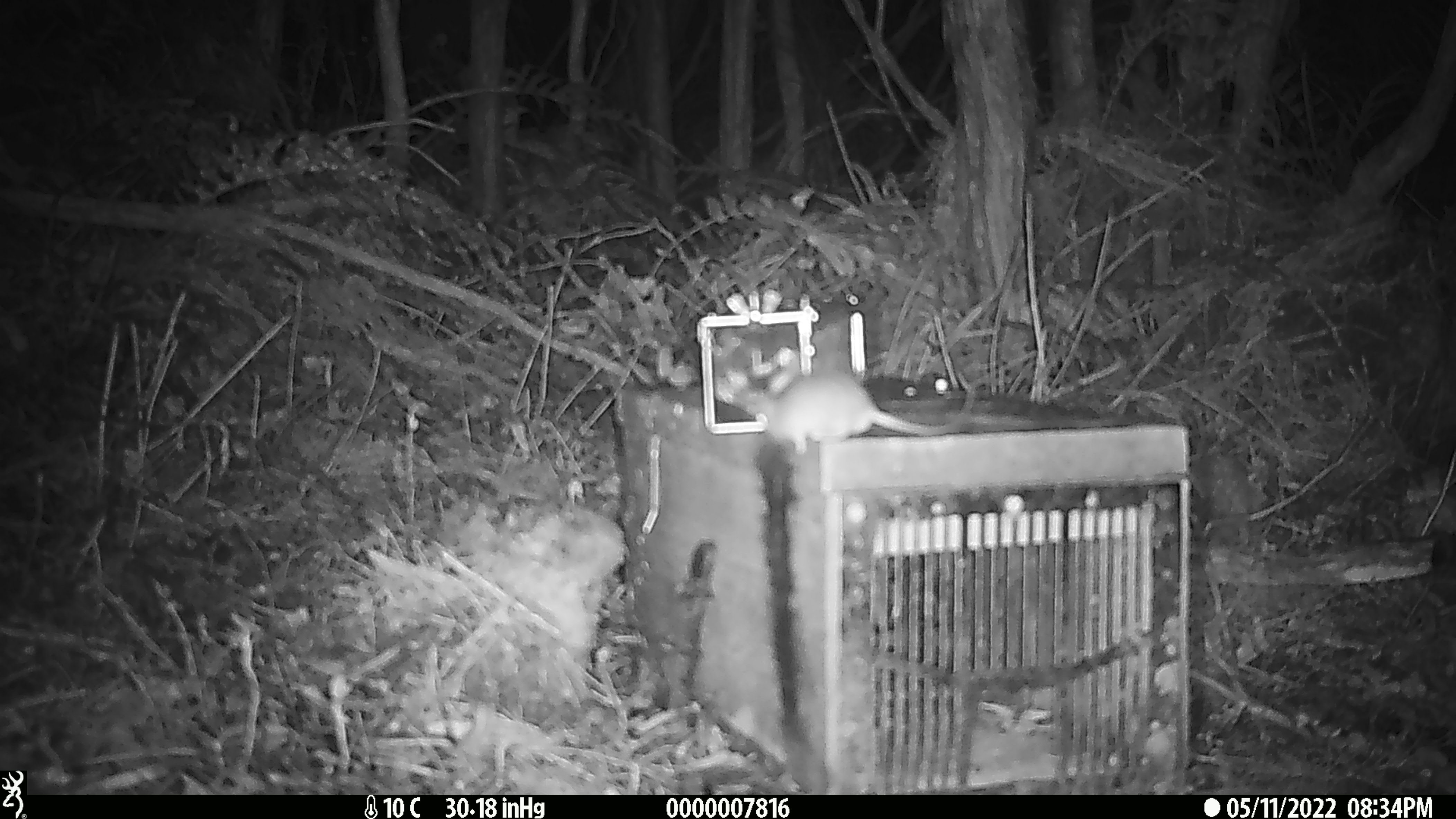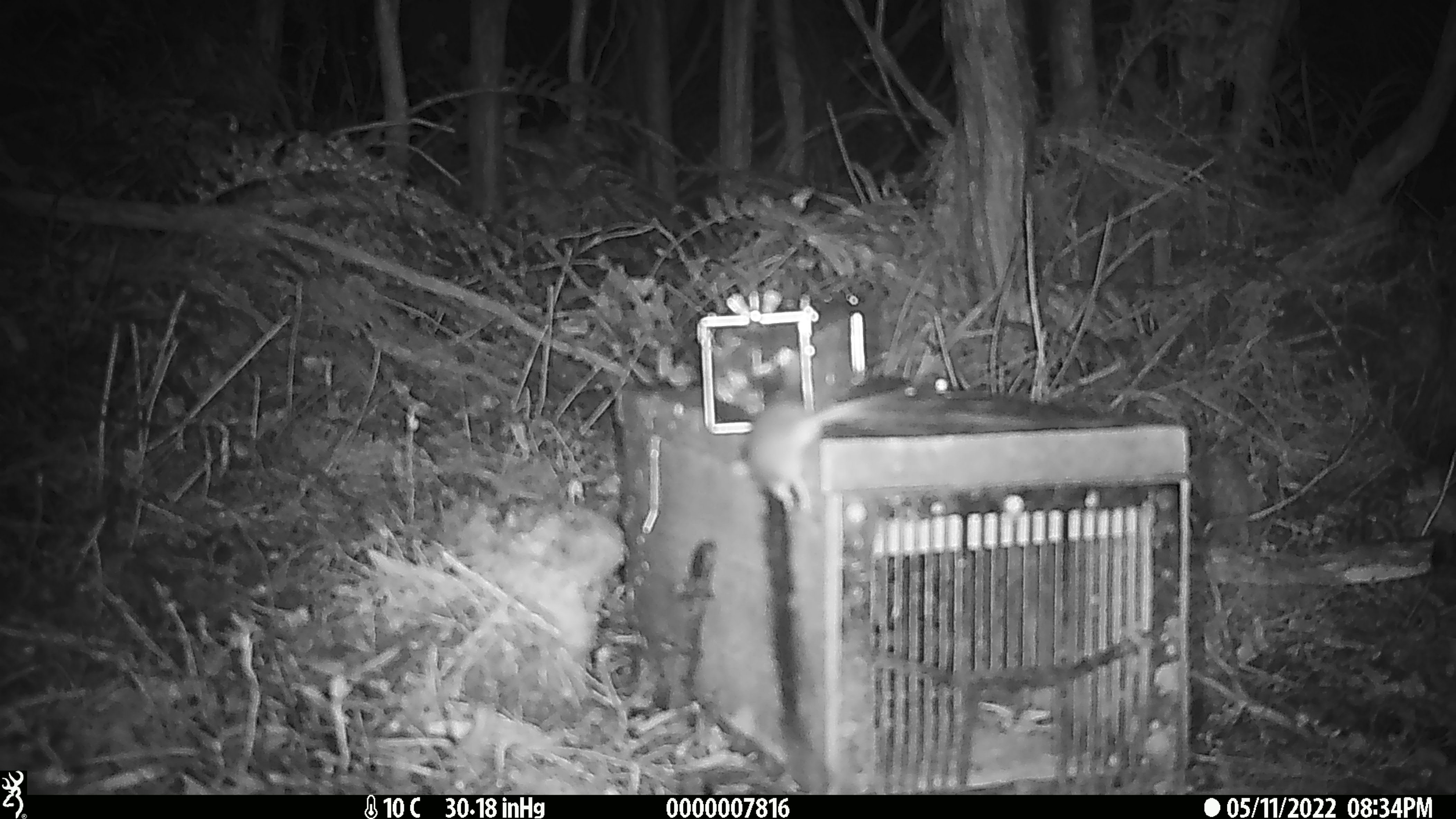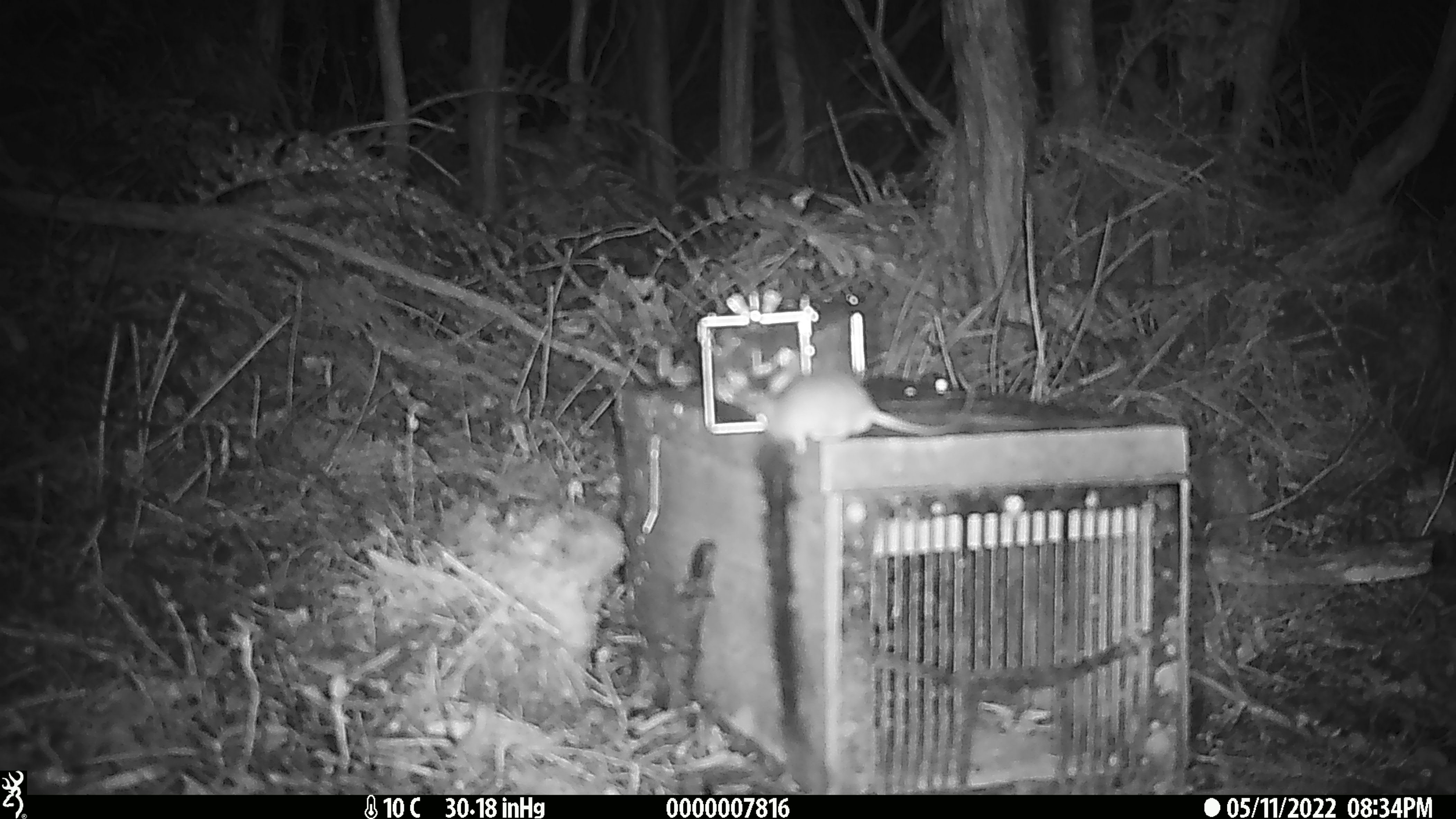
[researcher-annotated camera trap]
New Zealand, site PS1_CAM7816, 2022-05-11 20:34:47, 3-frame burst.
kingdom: Animalia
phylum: Chordata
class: Mammalia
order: Rodentia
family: Muridae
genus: Mus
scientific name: Mus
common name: mouse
Mouse (Mus).